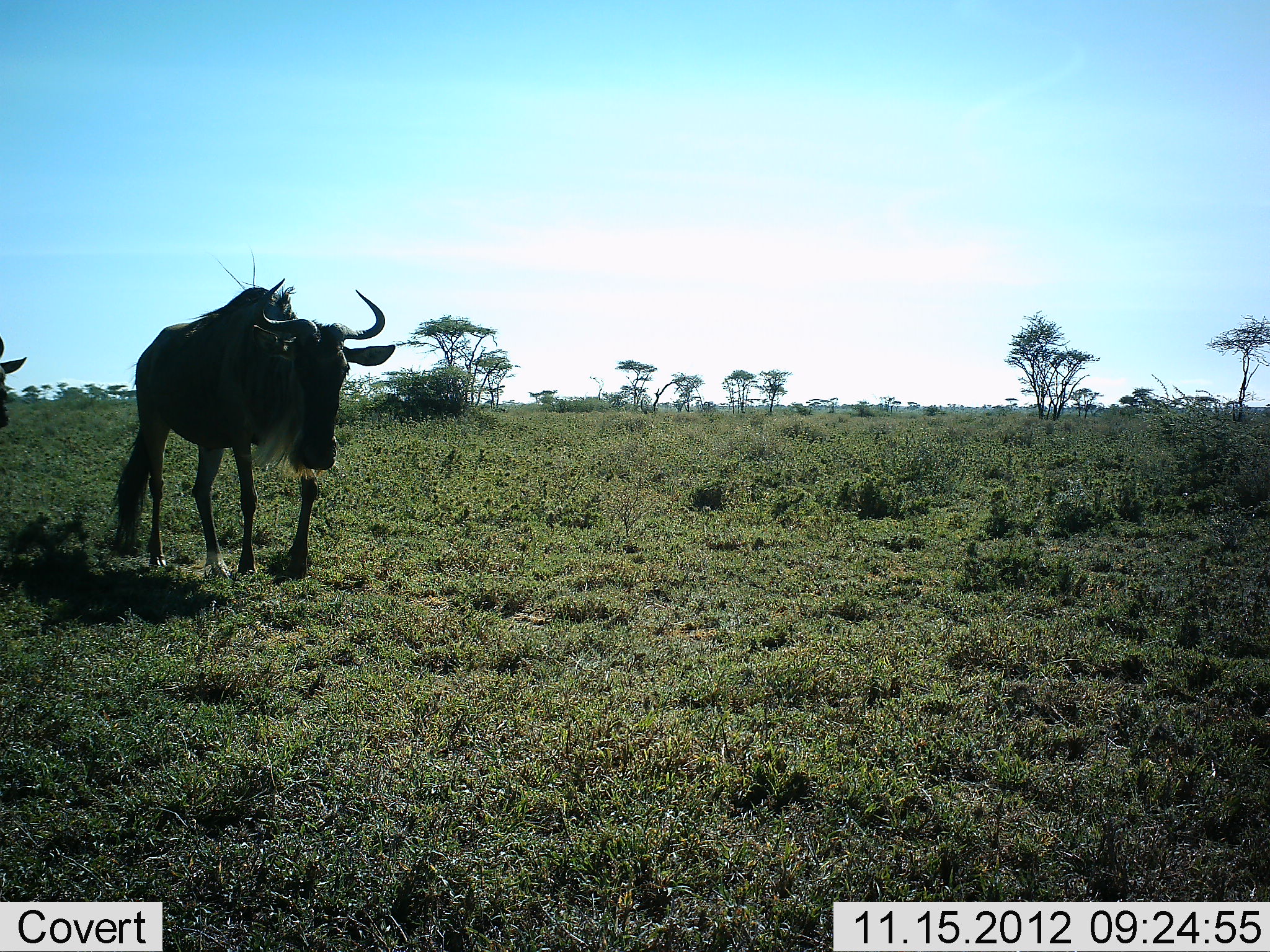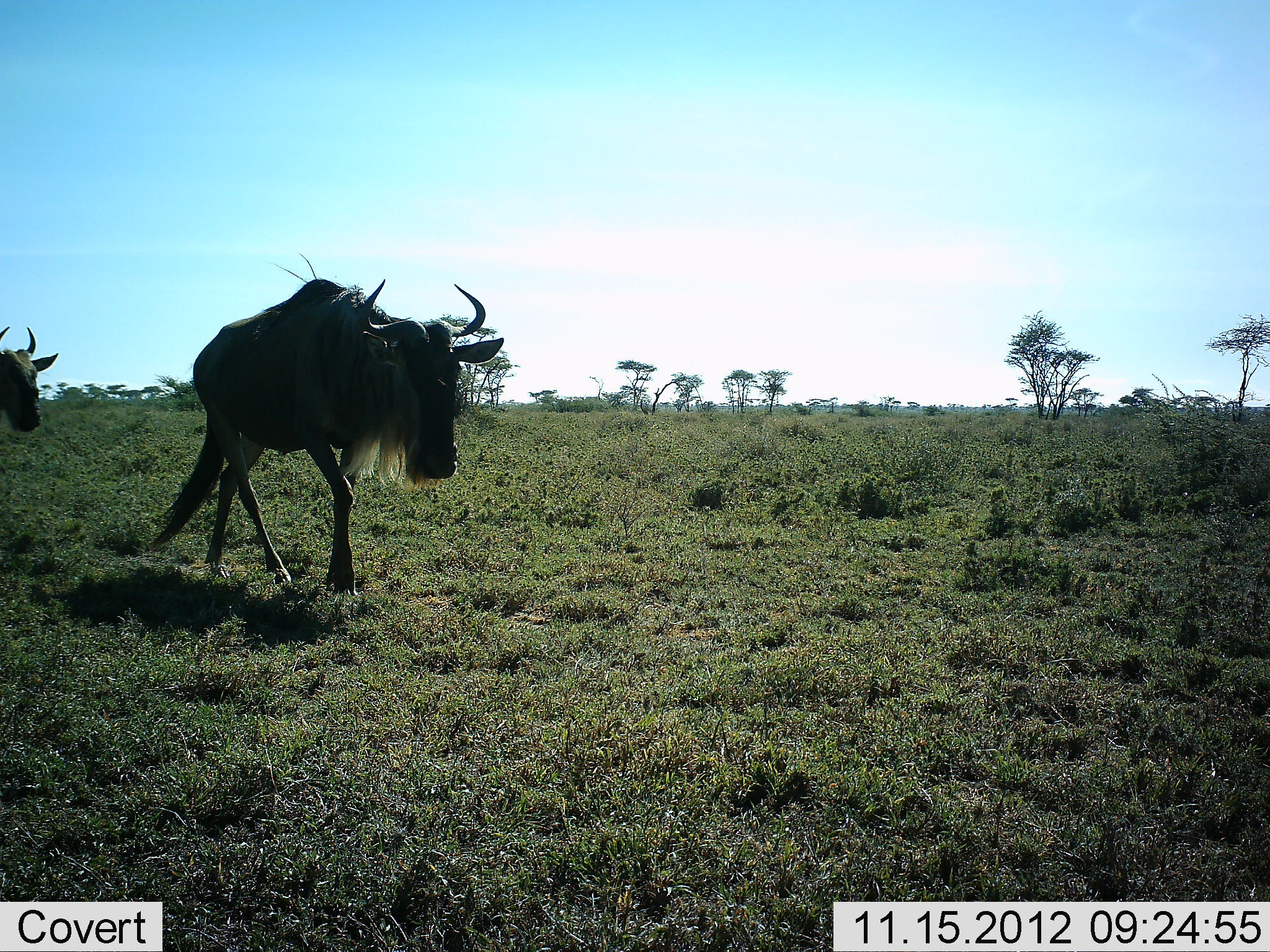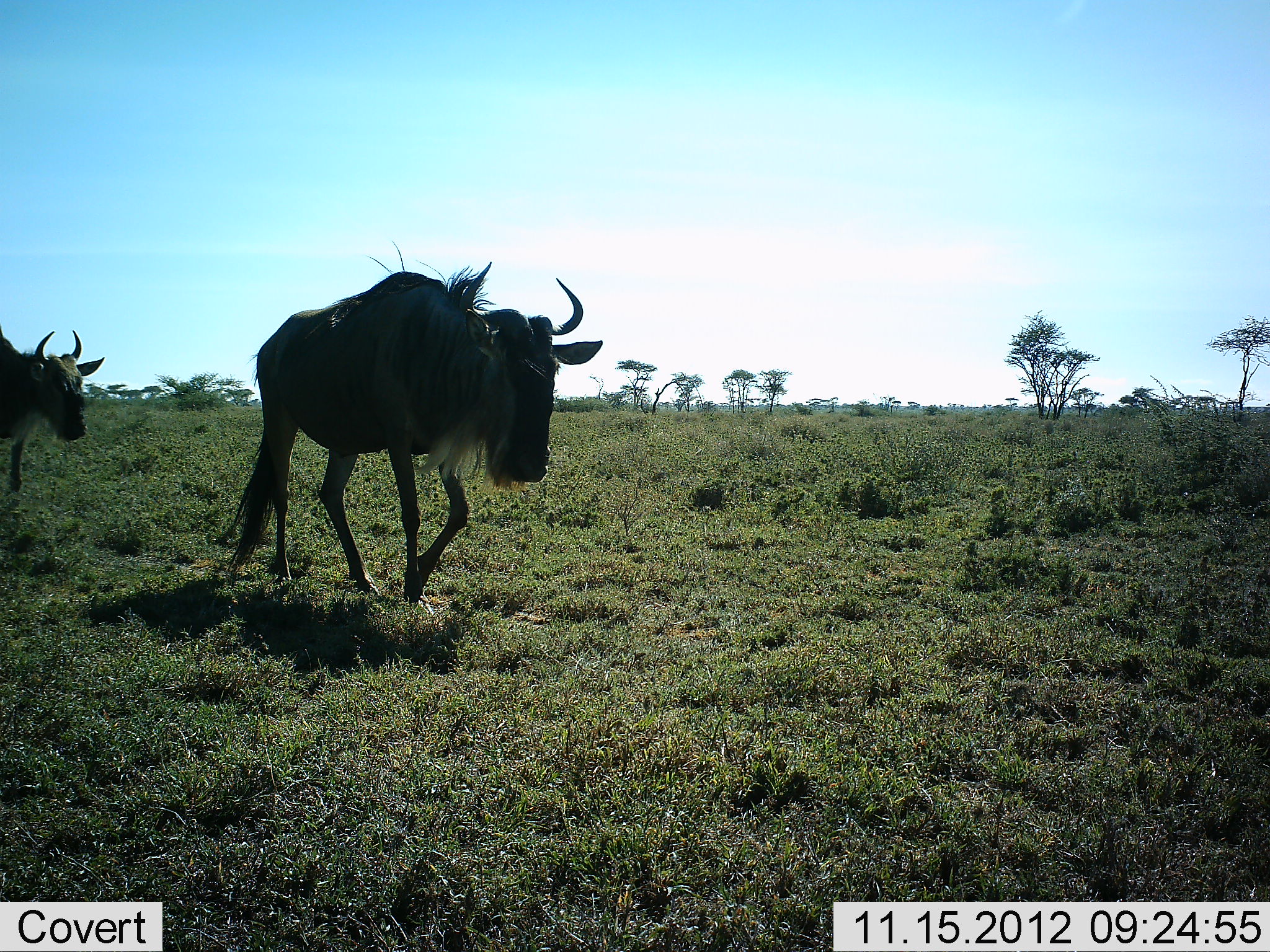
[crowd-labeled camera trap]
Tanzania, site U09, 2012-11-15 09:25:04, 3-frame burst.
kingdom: Animalia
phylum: Chordata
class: Mammalia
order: Artiodactyla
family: Bovidae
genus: Connochaetes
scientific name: Connochaetes taurinus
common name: blue wildebeest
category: wildebeest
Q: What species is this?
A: Wildebeest (blue wildebeest) (Connochaetes taurinus).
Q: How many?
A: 2.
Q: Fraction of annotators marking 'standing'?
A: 0%.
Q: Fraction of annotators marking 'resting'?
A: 0%.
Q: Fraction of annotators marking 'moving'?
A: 100%.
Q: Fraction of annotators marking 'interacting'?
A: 0%.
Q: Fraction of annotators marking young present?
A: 0%.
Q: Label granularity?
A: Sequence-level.